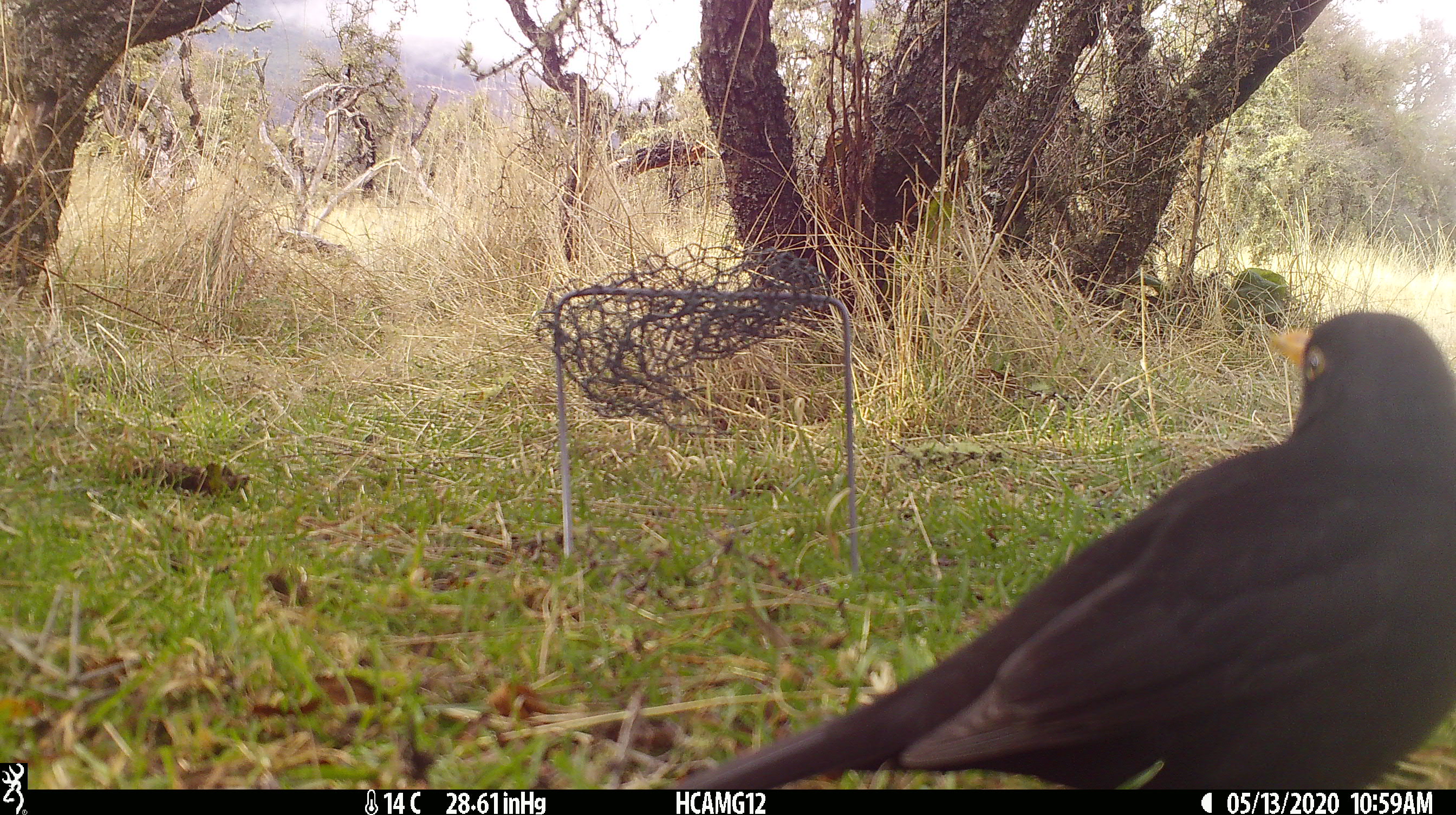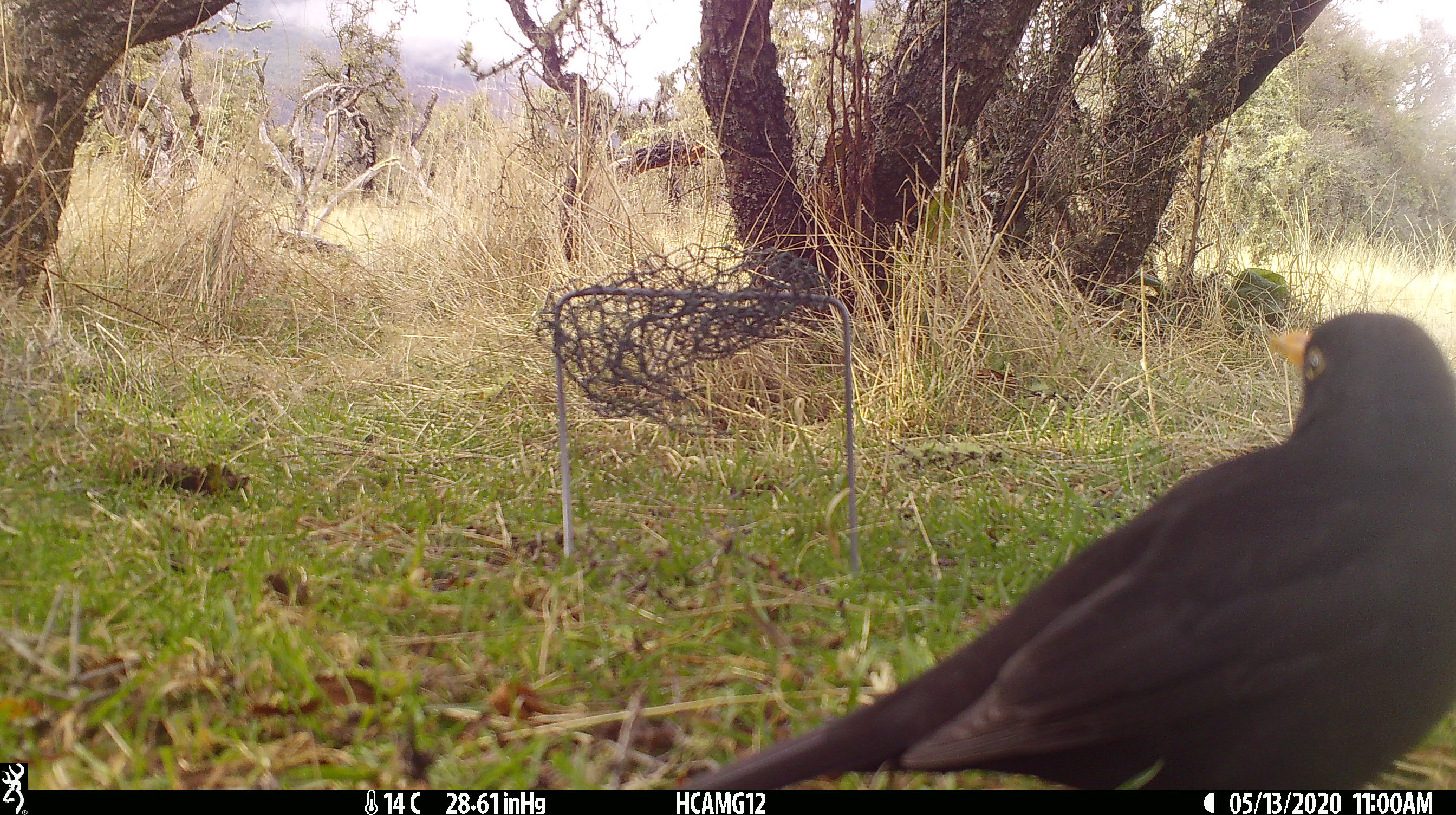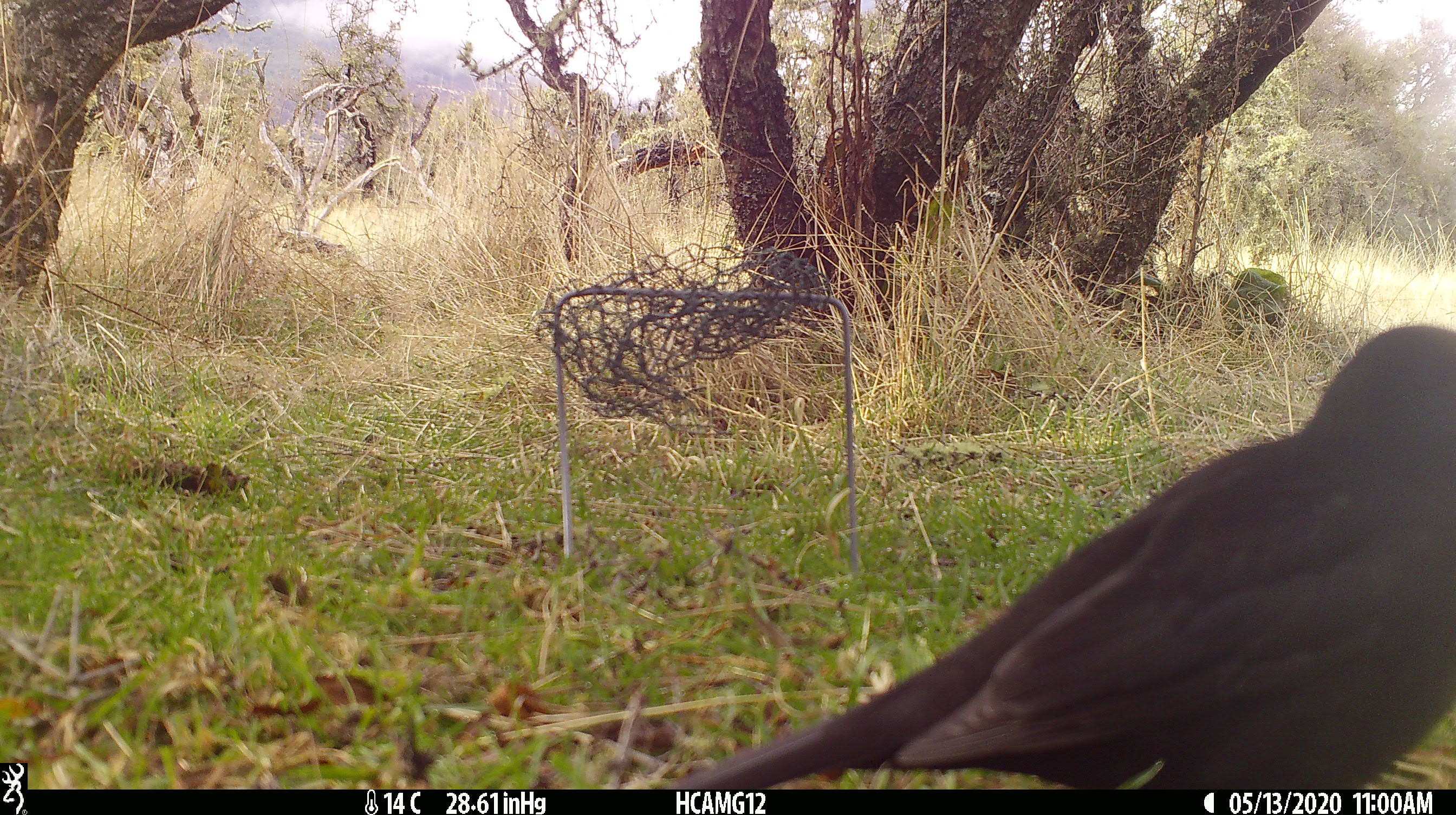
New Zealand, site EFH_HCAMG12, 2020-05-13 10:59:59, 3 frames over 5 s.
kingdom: Animalia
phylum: Chordata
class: Aves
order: Passeriformes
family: Turdidae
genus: Turdus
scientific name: Turdus merula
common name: eurasian blackbird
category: blackbird